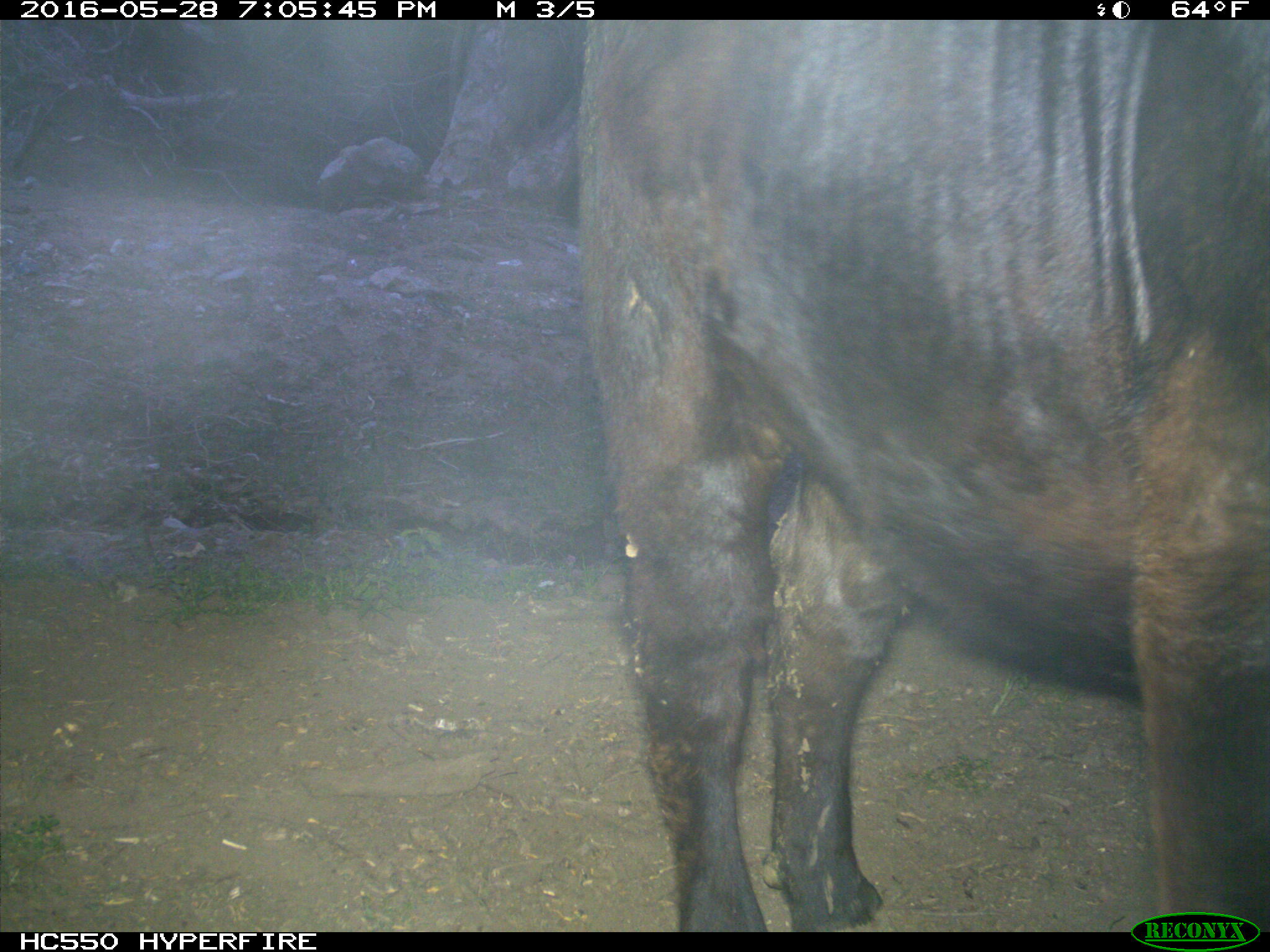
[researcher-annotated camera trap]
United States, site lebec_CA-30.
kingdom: Animalia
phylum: Chordata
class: Mammalia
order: Artiodactyla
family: Bovidae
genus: Bos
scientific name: Bos taurus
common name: domestic cow